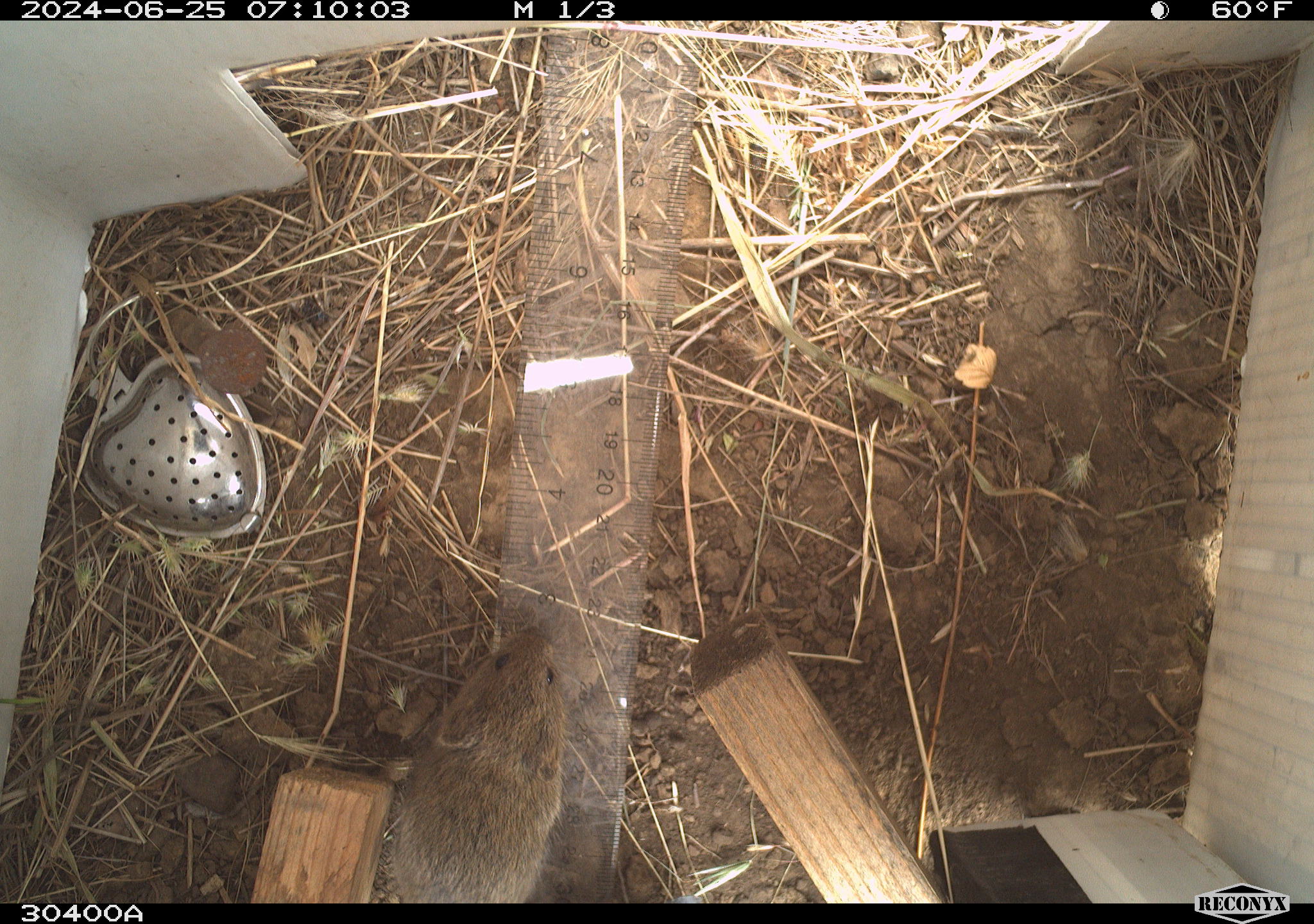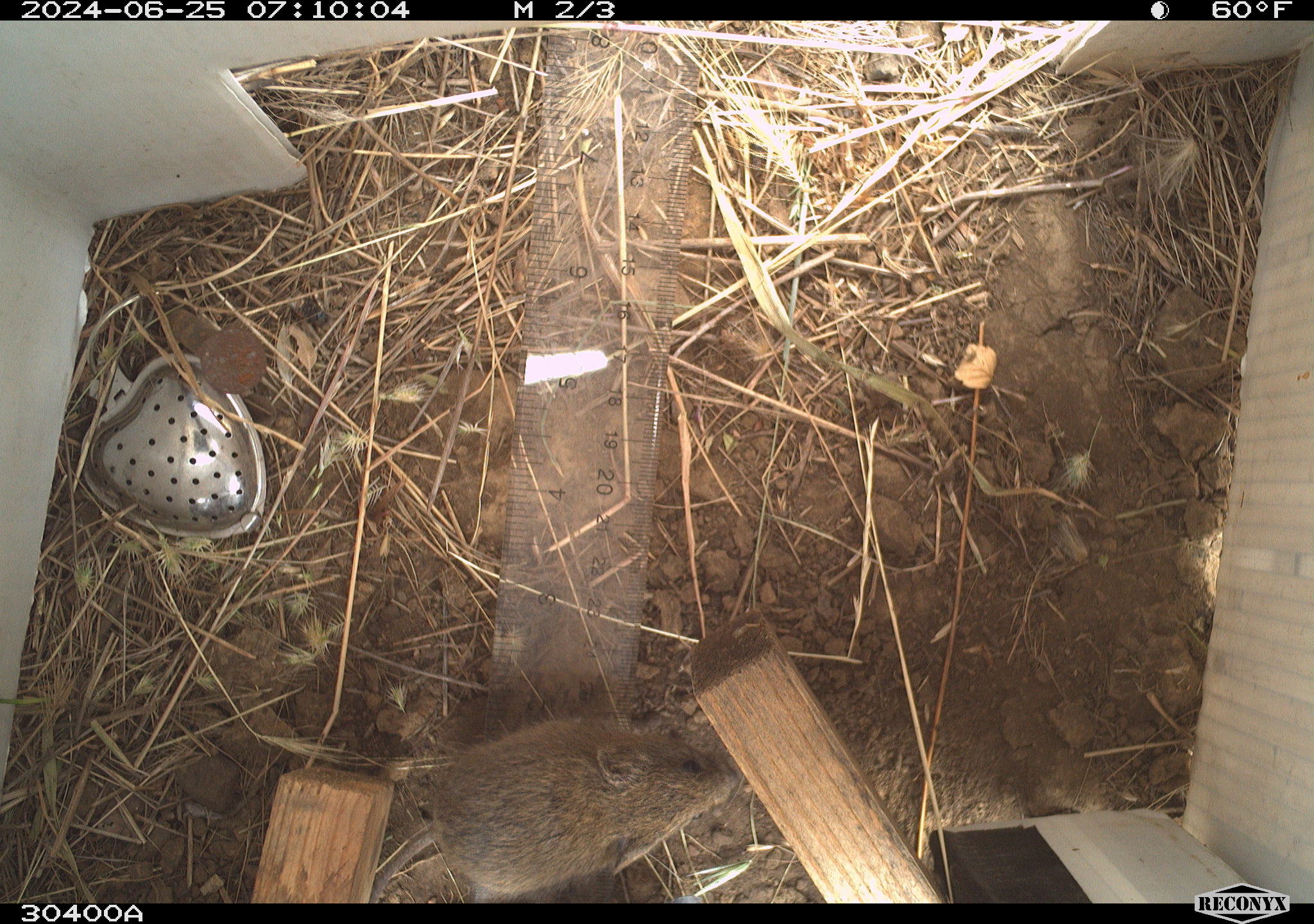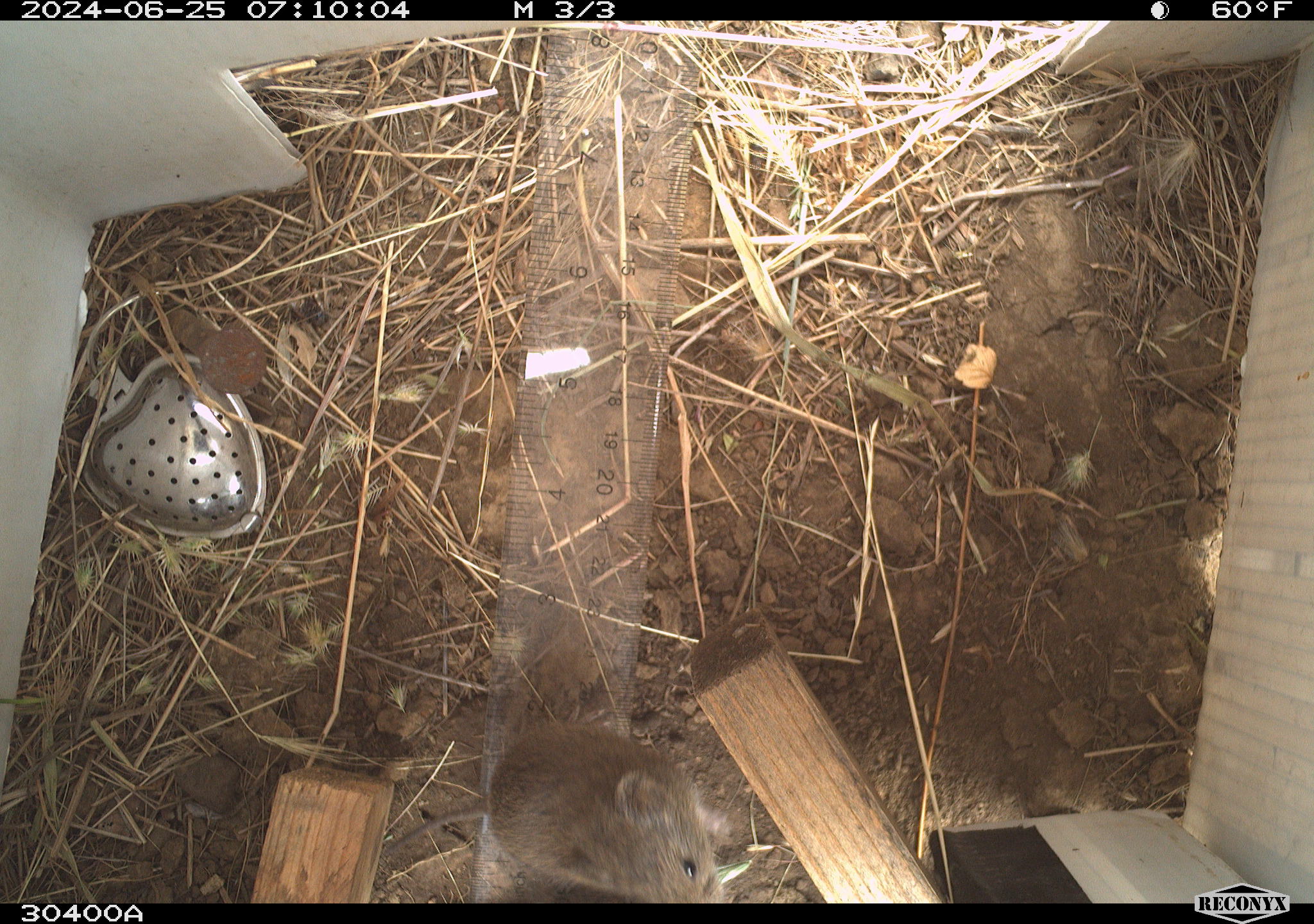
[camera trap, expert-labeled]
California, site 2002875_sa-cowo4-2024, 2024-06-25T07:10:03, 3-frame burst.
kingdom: Animalia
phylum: Chordata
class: Mammalia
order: Rodentia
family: Cricetidae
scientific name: Arvicolinae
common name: voles, lemmings, and muskrats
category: arvicolinae subfamily